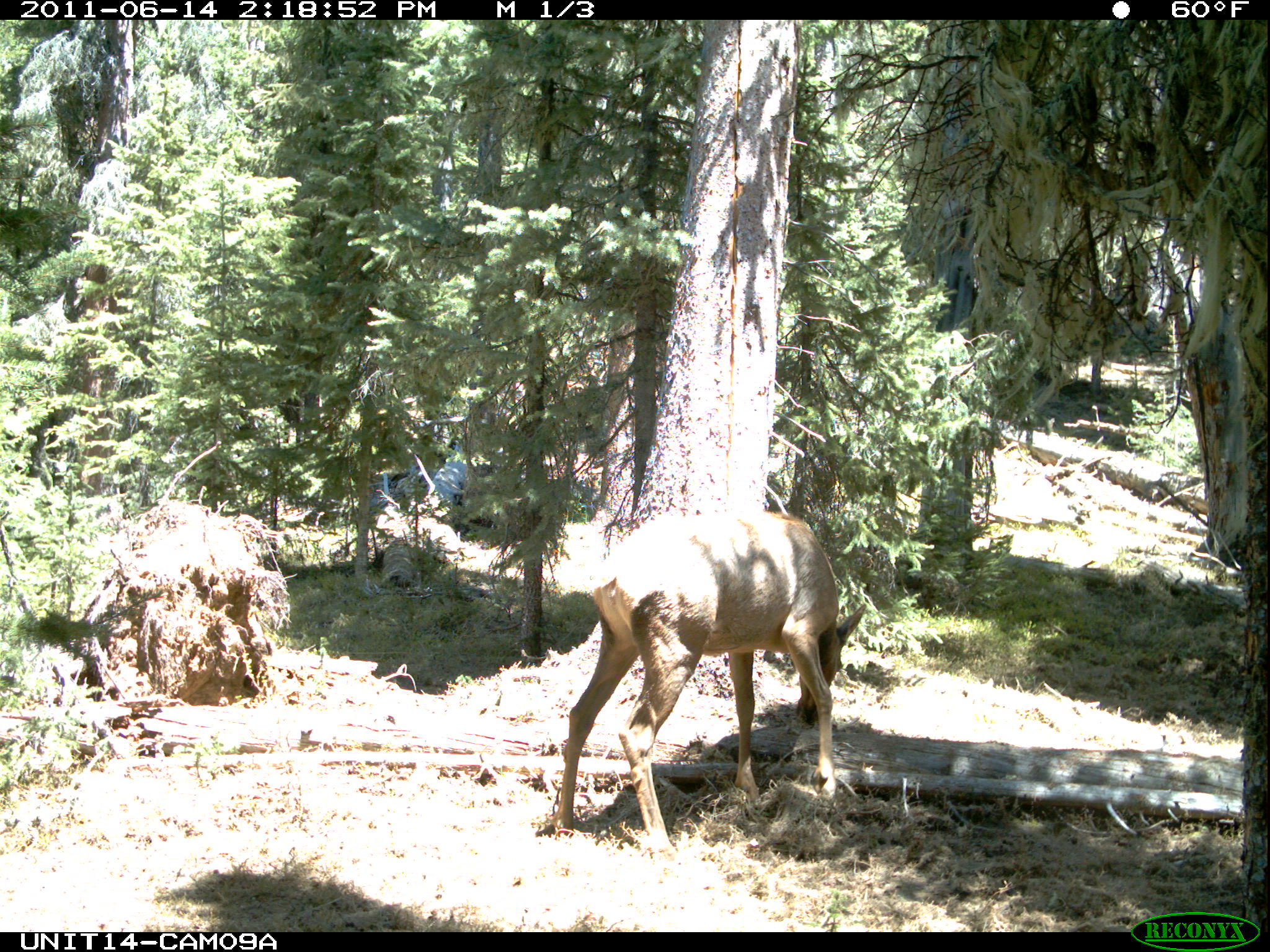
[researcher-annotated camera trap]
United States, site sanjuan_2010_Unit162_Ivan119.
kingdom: Animalia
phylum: Chordata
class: Mammalia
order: Artiodactyla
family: Cervidae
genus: Cervus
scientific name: Cervus elaphus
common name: red deer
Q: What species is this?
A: Cervus elaphus (red deer).